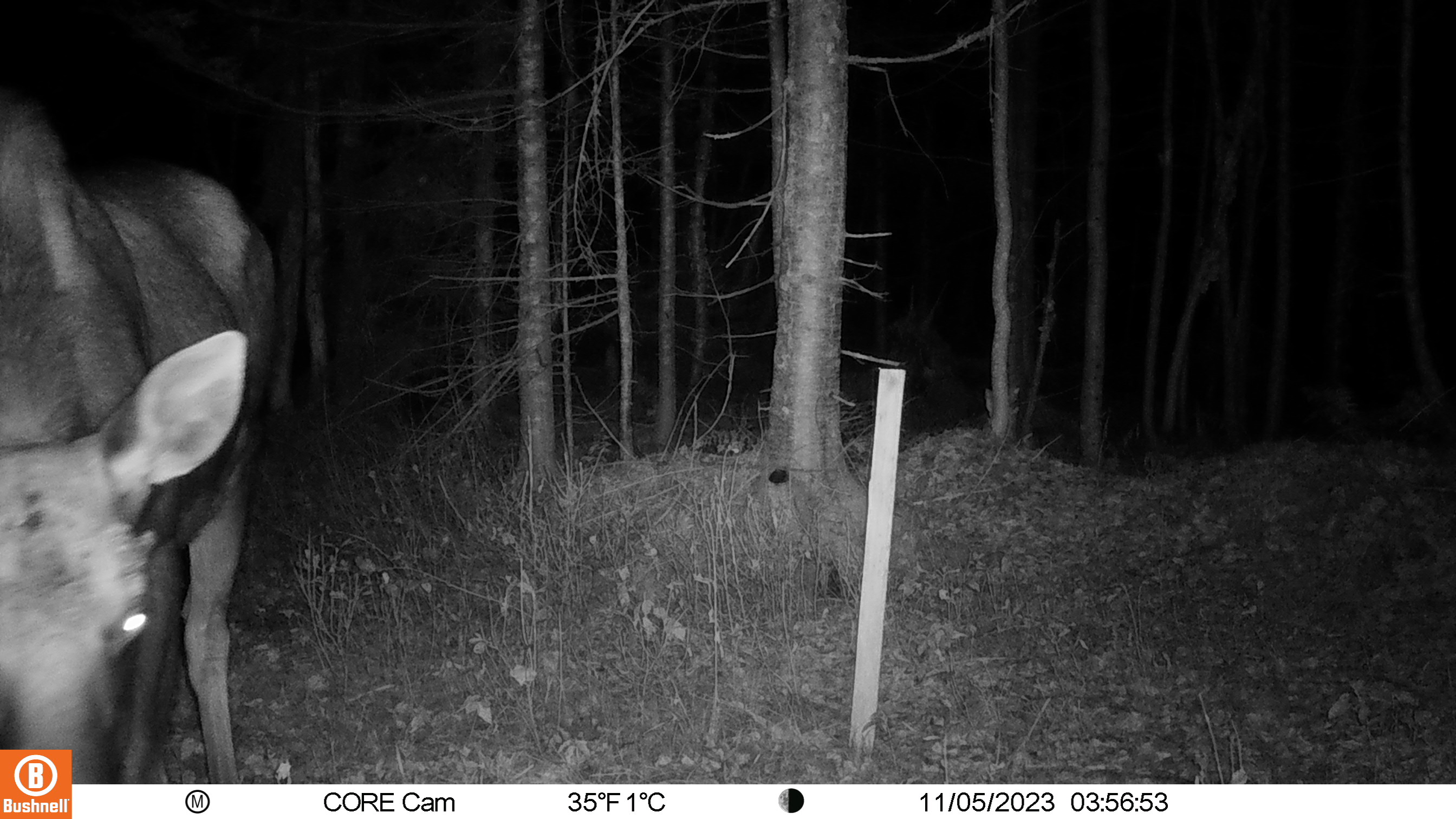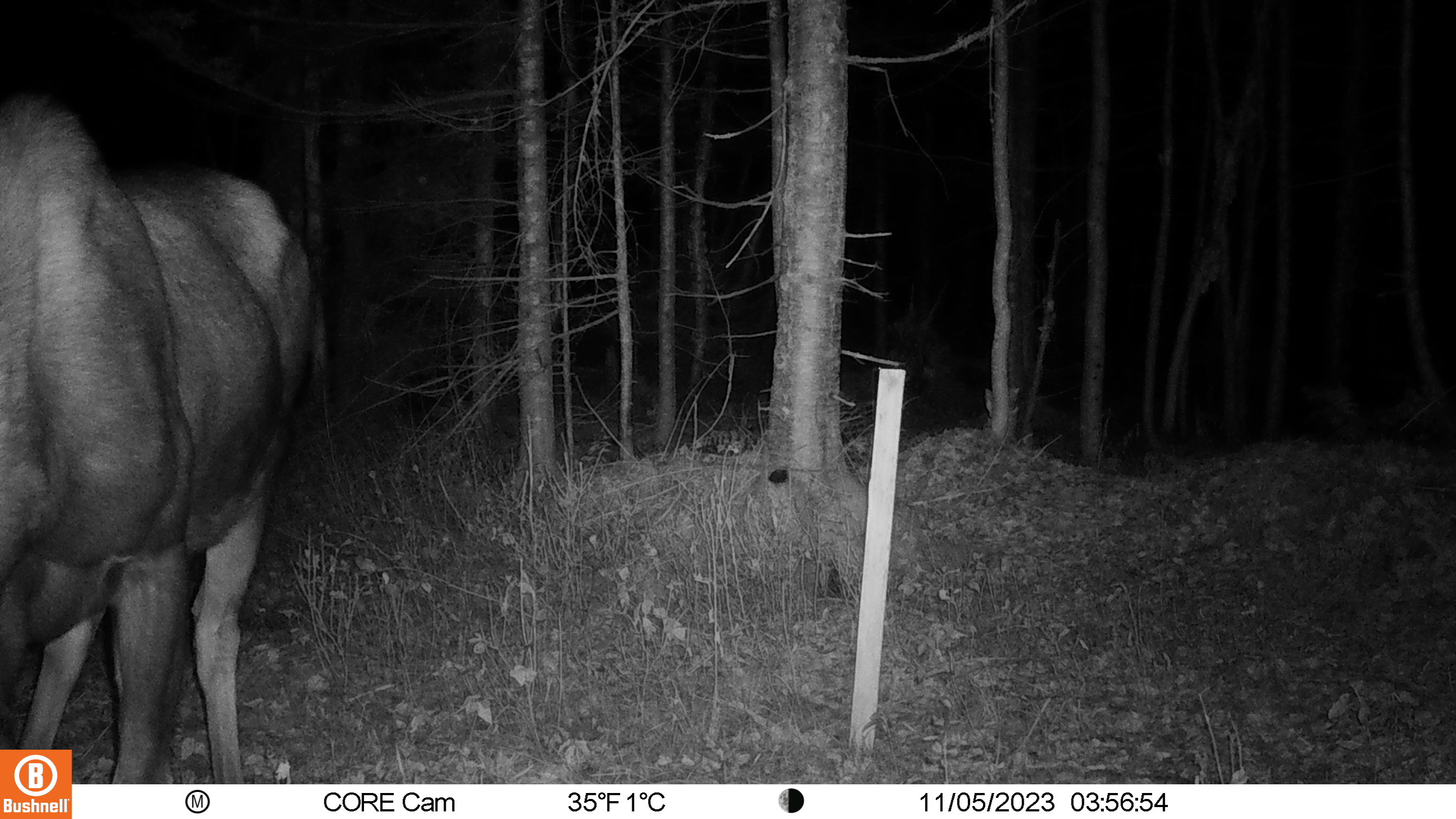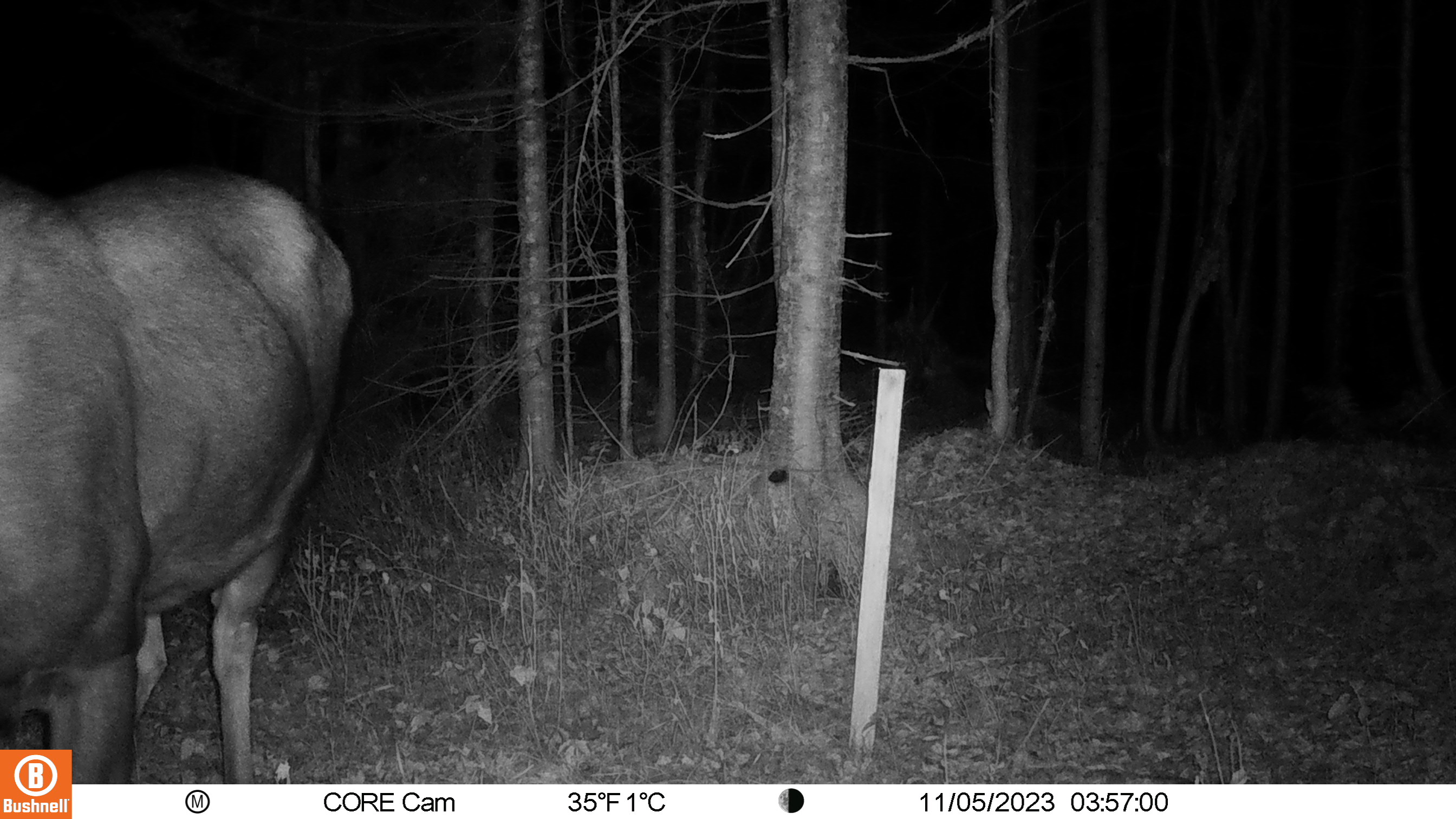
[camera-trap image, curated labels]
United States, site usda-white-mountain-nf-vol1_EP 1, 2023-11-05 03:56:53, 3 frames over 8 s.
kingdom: Animalia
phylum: Chordata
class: Mammalia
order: Artiodactyla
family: Cervidae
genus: Alces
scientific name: Alces alces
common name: moose